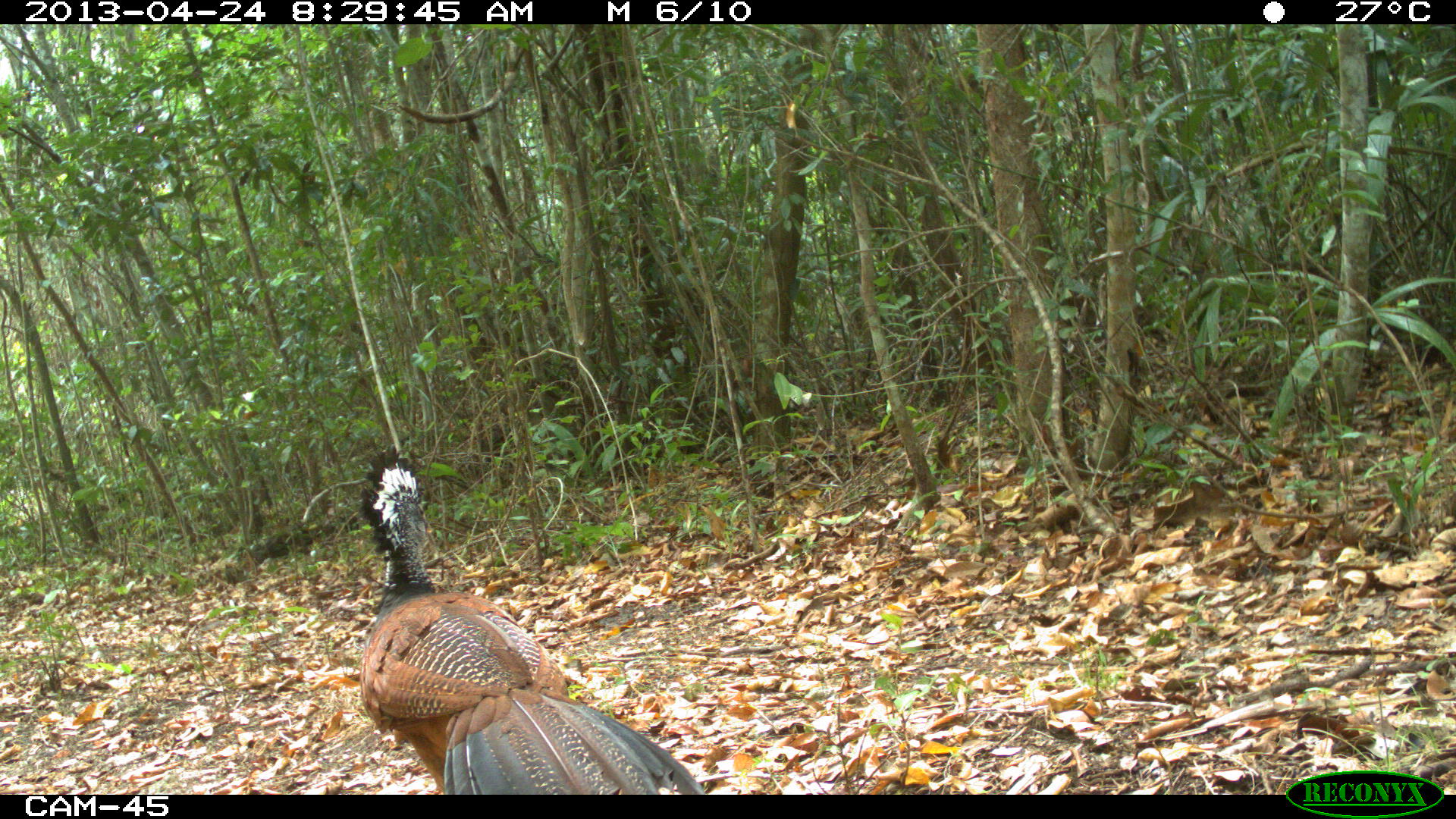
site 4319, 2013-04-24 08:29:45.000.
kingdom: Animalia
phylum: Chordata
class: Aves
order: Galliformes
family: Cracidae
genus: Crax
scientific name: Crax rubra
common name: great curassow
Crax rubra (great curassow), count 1, sex female.